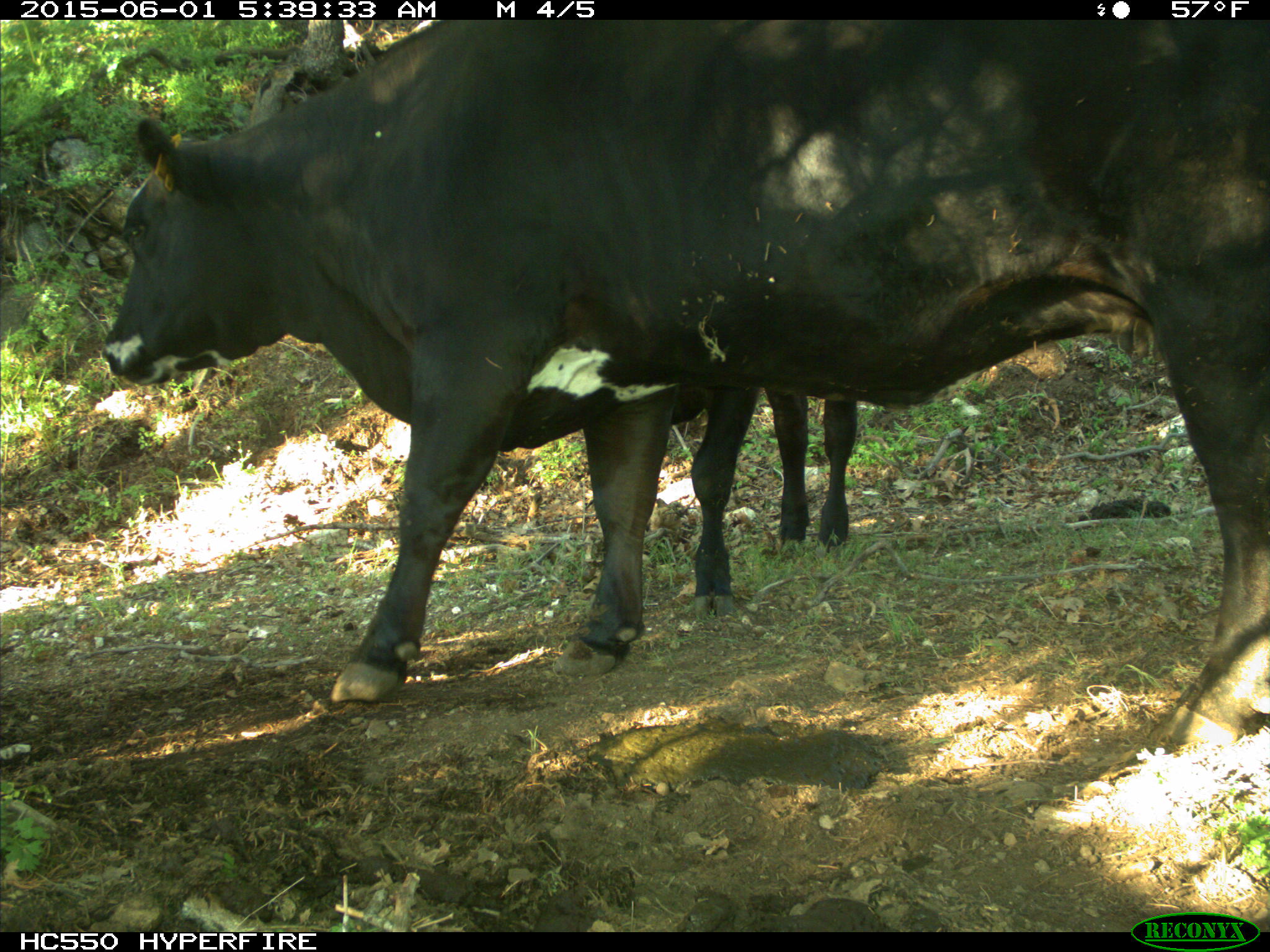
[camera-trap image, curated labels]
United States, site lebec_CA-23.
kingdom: Animalia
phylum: Chordata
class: Mammalia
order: Artiodactyla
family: Bovidae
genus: Bos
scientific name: Bos taurus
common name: domestic cow